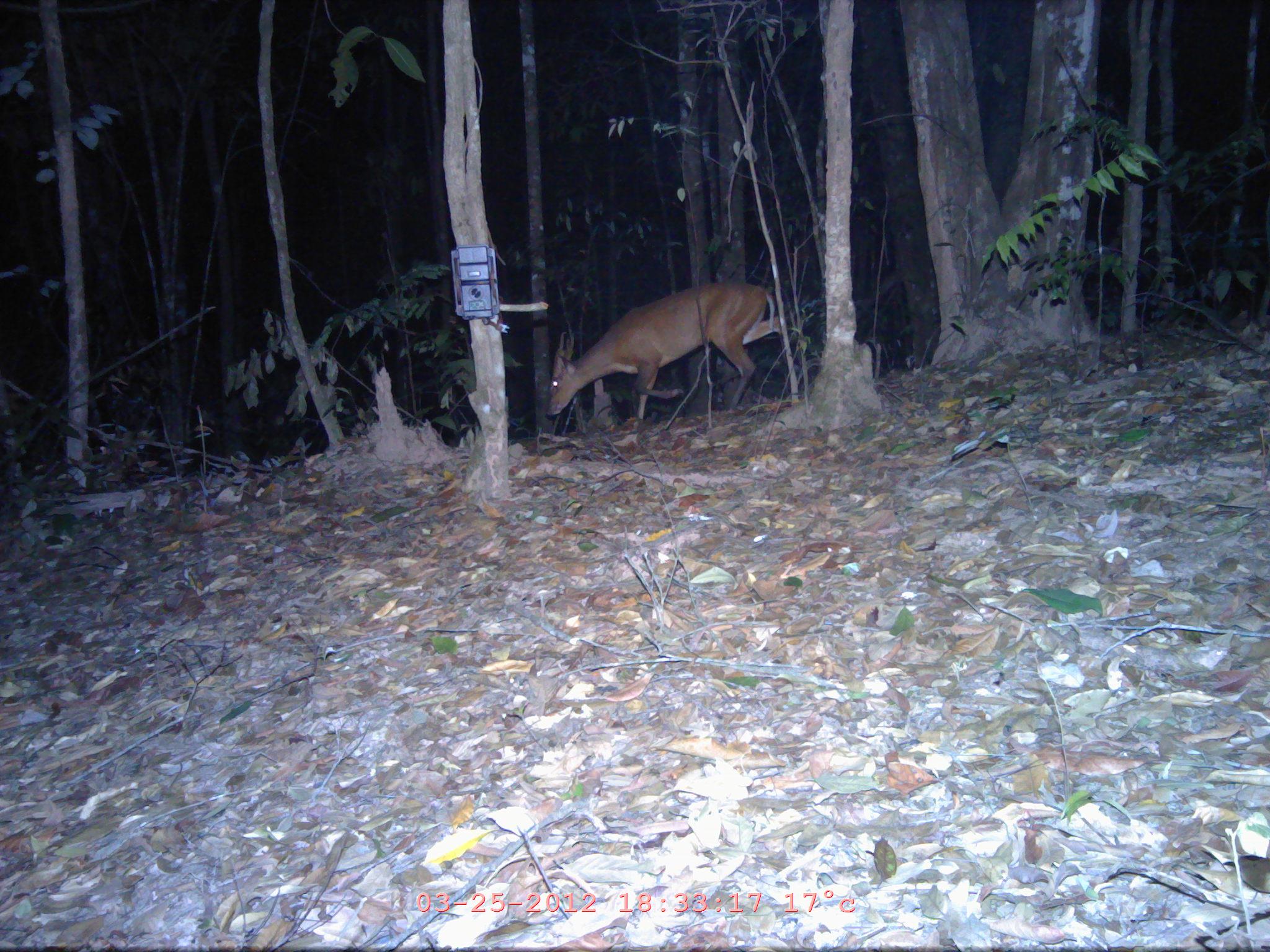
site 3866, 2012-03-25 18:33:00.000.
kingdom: Animalia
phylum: Chordata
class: Mammalia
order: Artiodactyla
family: Cervidae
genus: Muntiacus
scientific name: Muntiacus muntjak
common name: southern red muntjac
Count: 1.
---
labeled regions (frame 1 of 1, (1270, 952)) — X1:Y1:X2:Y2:
muntiacus muntjak: 545:282:785:415